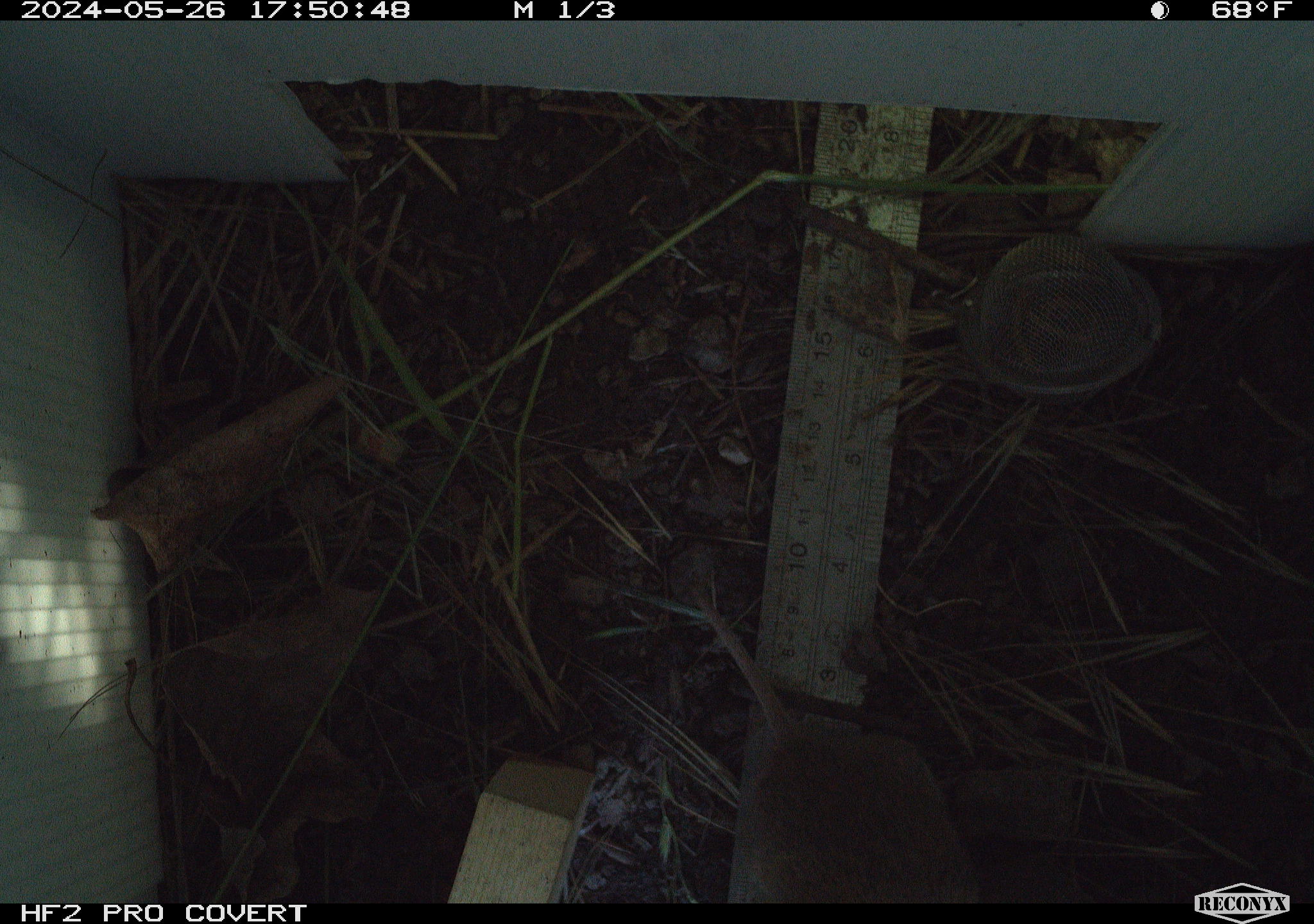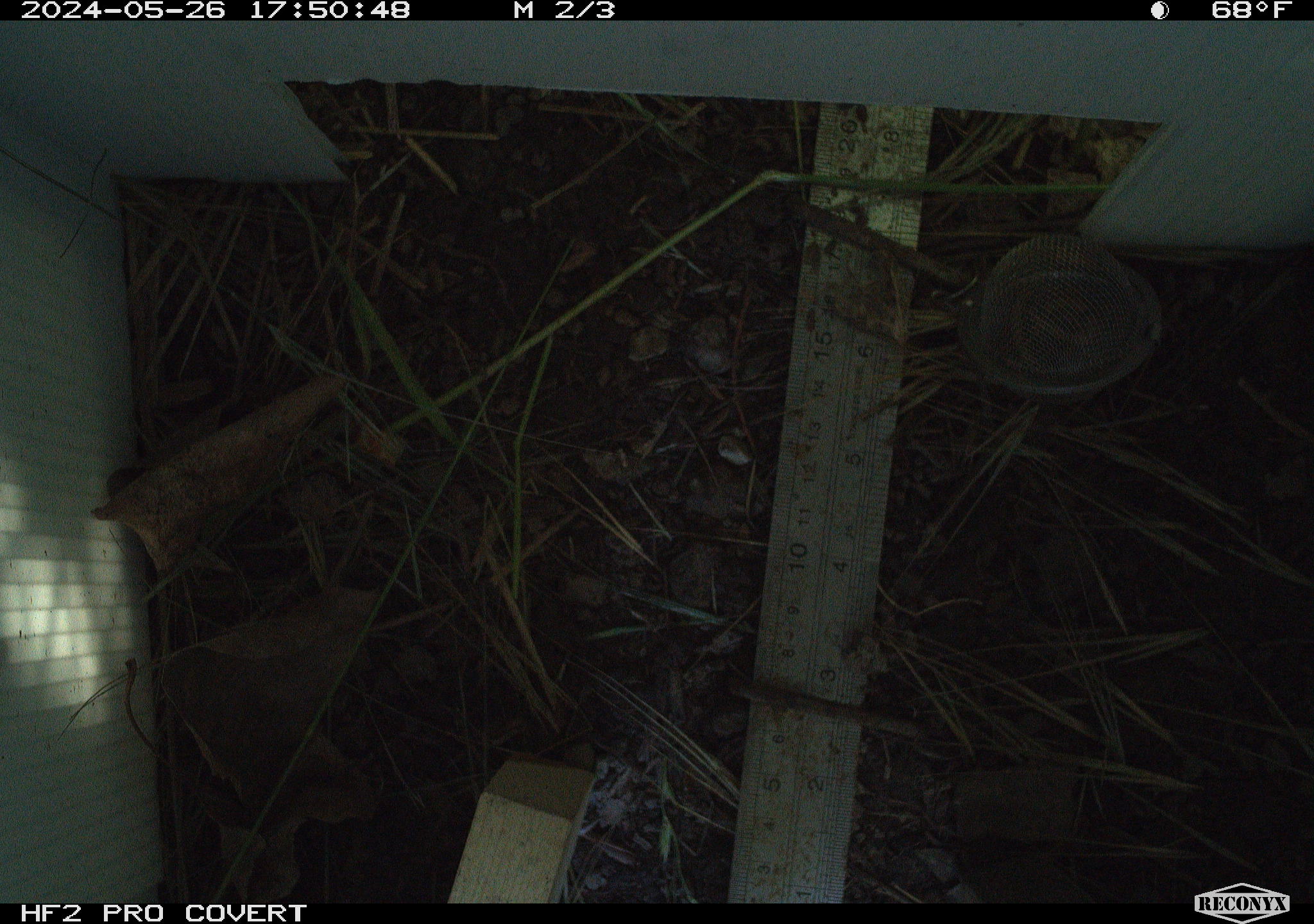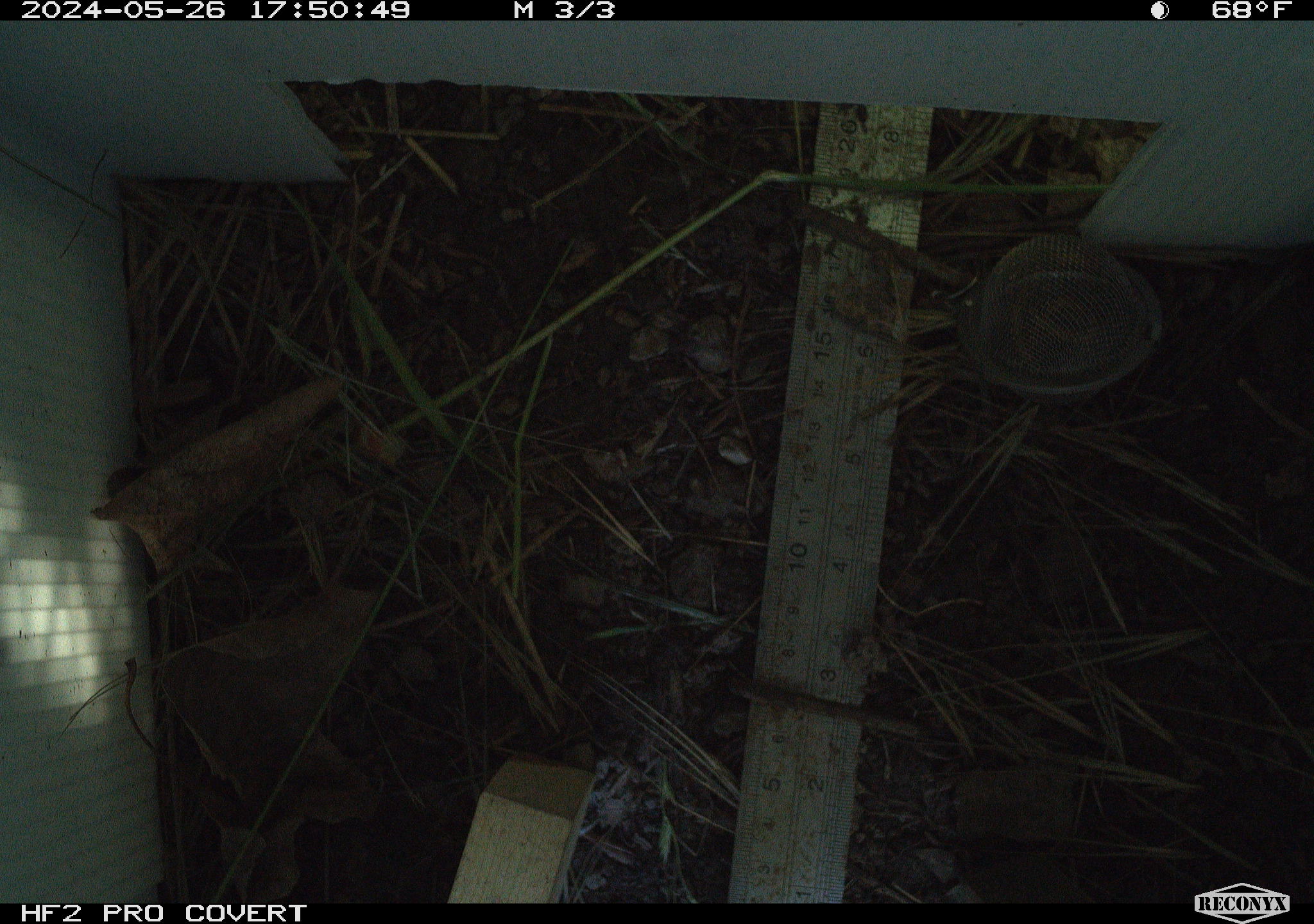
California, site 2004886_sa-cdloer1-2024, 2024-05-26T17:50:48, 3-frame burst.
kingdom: Animalia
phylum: Chordata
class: Mammalia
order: Rodentia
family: Cricetidae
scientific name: Arvicolinae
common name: voles, lemmings, and muskrats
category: arvicolinae subfamily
Arvicolinae subfamily (voles, lemmings, and muskrats) (Arvicolinae).